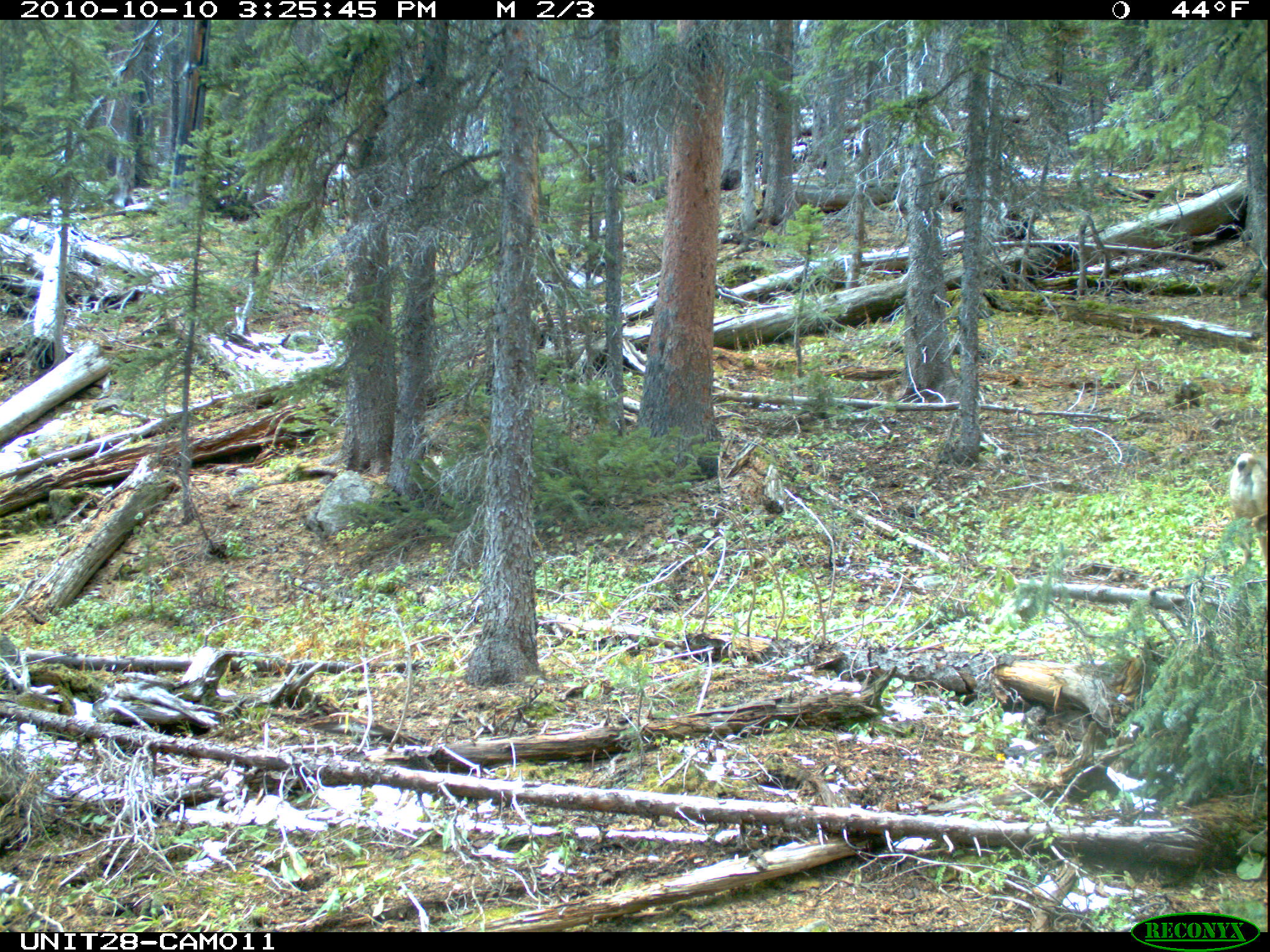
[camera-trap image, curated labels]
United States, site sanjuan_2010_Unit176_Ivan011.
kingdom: Animalia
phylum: Chordata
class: Mammalia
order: Artiodactyla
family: Cervidae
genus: Odocoileus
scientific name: Odocoileus hemionus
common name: mule deer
Odocoileus hemionus (mule deer).